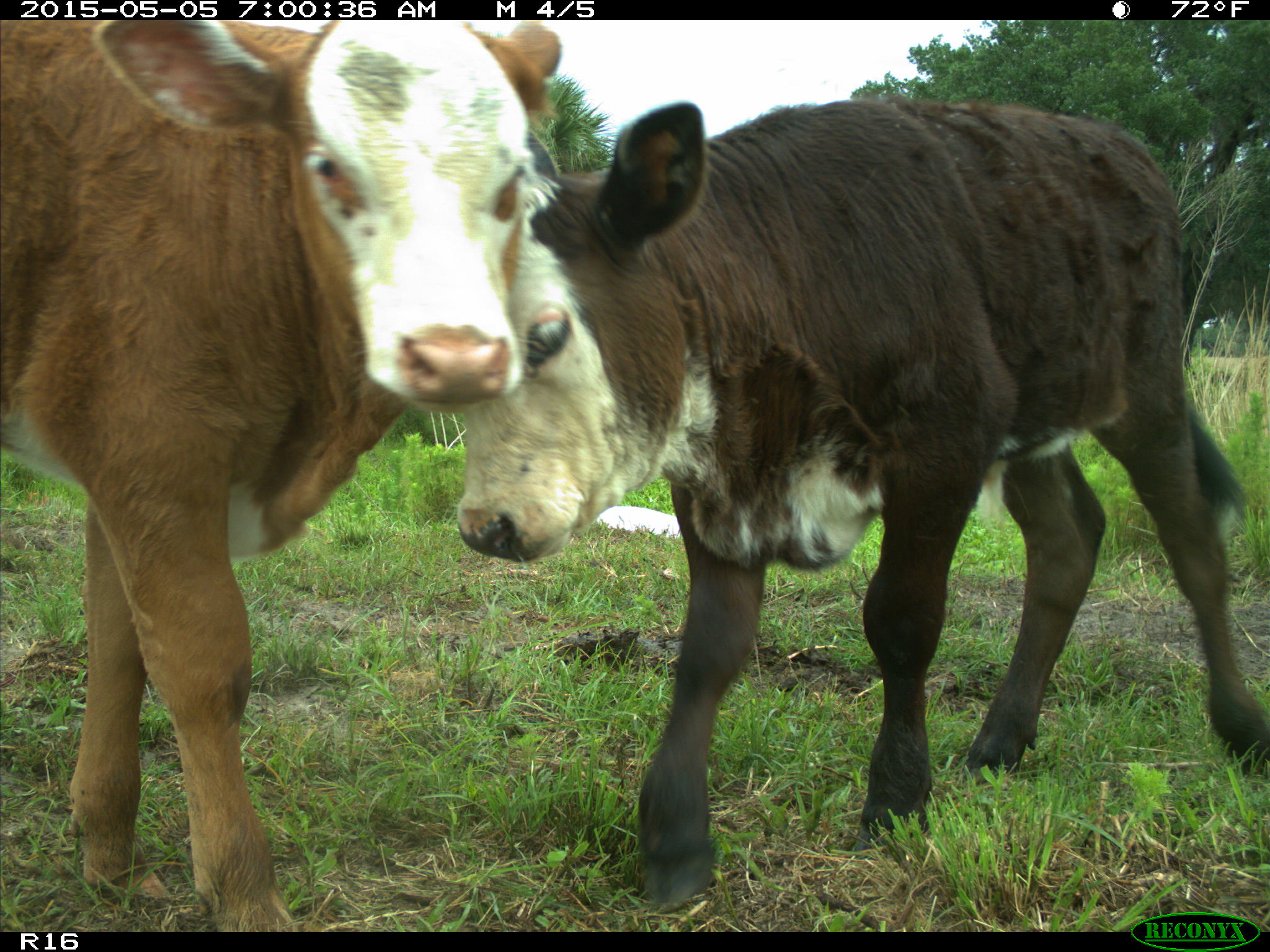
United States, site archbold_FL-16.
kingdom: Animalia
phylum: Chordata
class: Mammalia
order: Artiodactyla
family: Bovidae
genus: Bos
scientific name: Bos taurus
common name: domestic cow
Bos taurus (domestic cow).